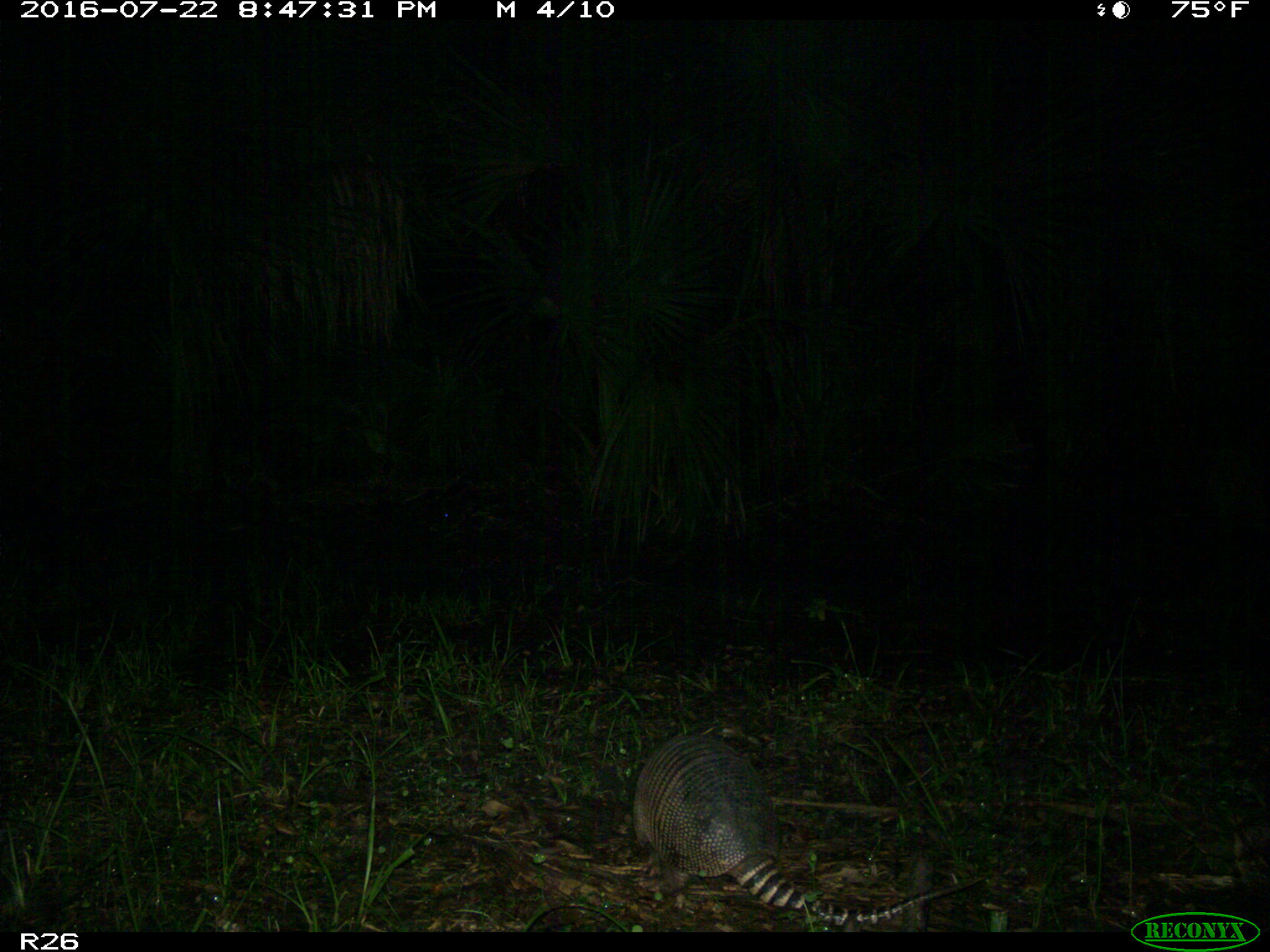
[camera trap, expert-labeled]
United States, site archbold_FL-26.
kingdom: Animalia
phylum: Chordata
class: Mammalia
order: Cingulata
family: Dasypodidae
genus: Dasypus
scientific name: Dasypus novemcinctus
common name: nine-banded armadillo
Dasypus novemcinctus (nine-banded armadillo).